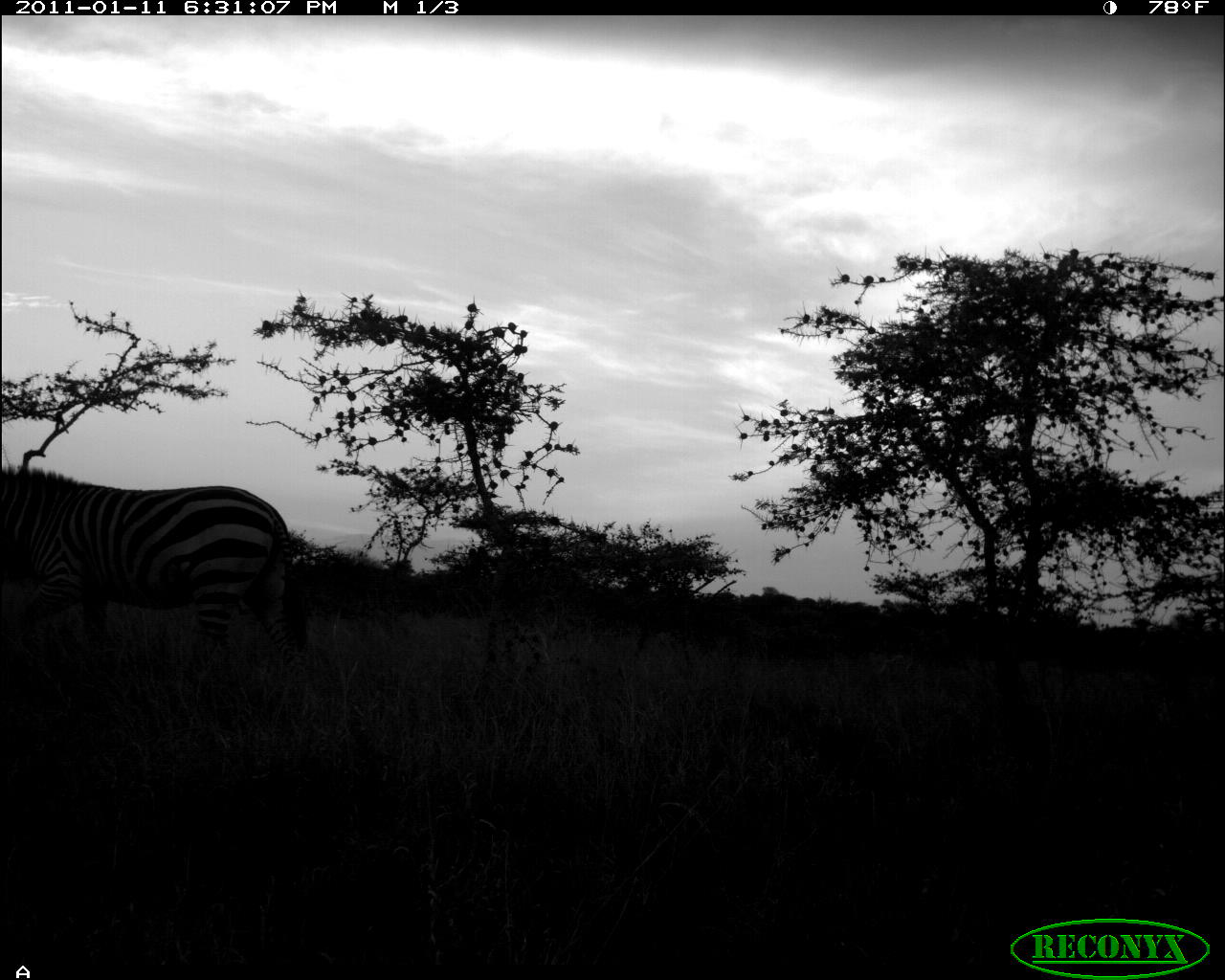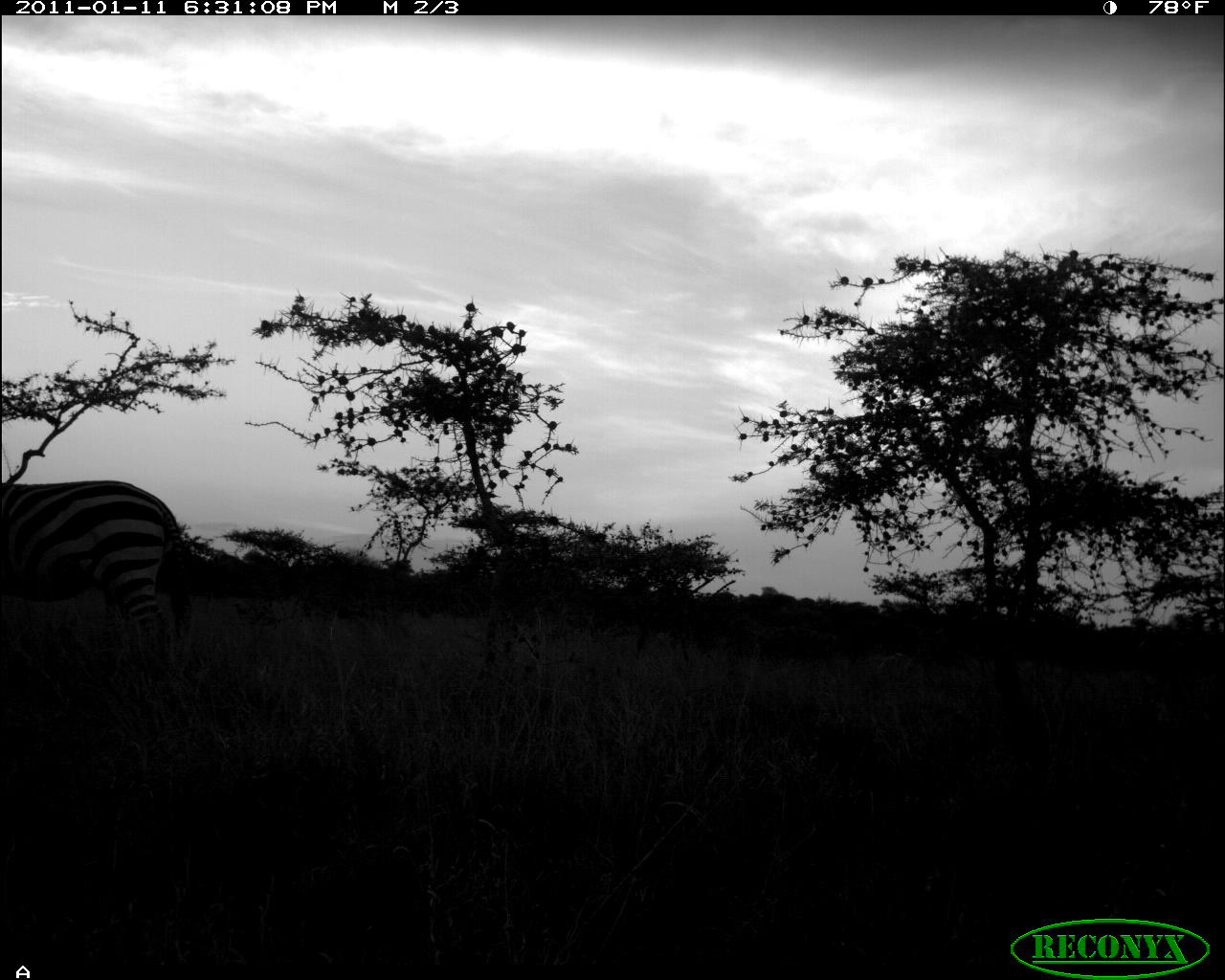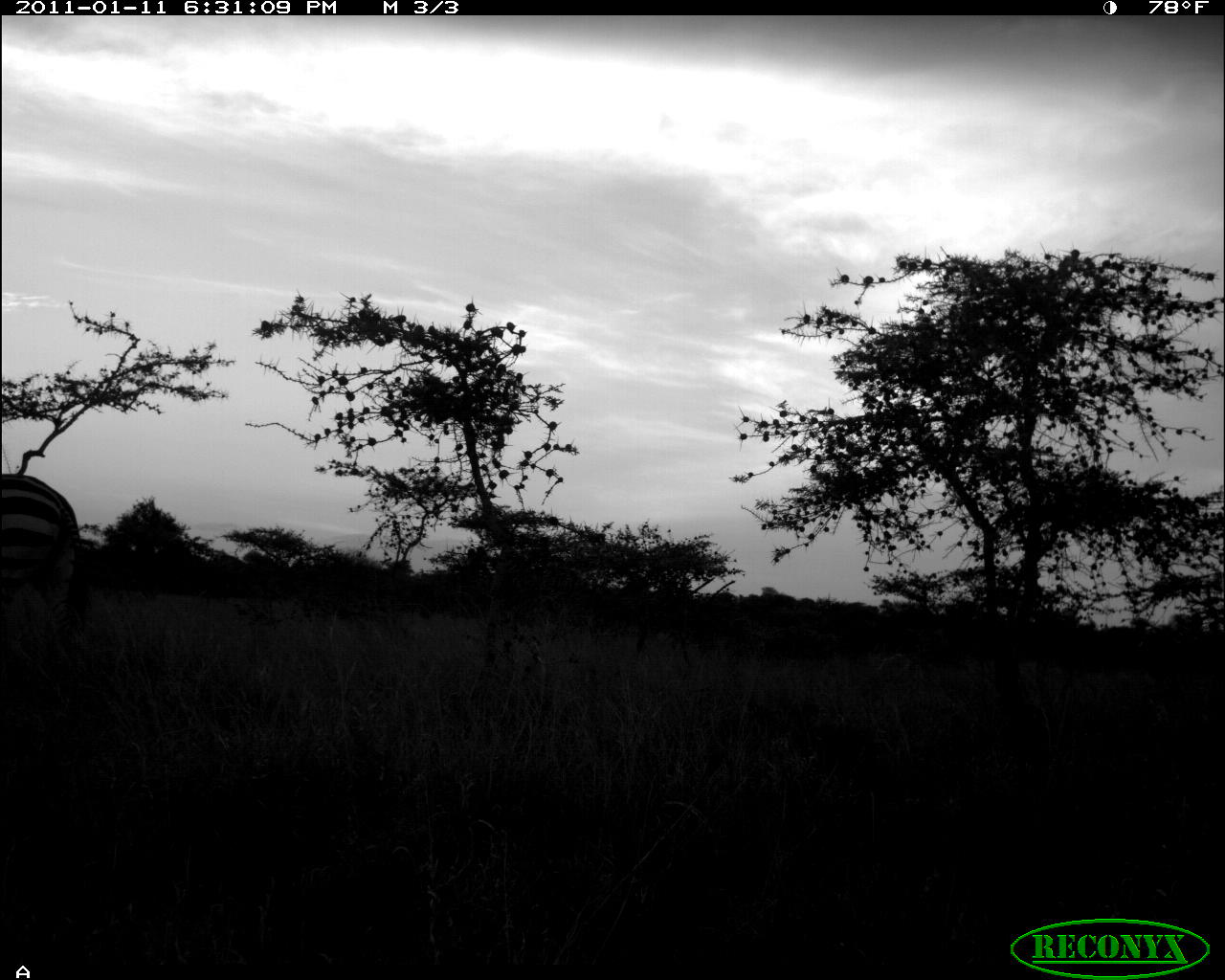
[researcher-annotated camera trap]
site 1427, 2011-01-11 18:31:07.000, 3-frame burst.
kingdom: Animalia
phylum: Chordata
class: Mammalia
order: Perissodactyla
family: Equidae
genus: Equus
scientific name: Equus quagga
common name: plains zebra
Equus quagga (plains zebra), count 1.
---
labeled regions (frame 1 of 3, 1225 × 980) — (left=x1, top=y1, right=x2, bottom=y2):
equus quagga: (left=1, top=463, right=295, bottom=730)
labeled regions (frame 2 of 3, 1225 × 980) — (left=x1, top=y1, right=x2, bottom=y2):
equus quagga: (left=1, top=478, right=191, bottom=681)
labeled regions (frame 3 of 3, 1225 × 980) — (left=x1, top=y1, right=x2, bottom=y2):
equus quagga: (left=2, top=472, right=89, bottom=642)